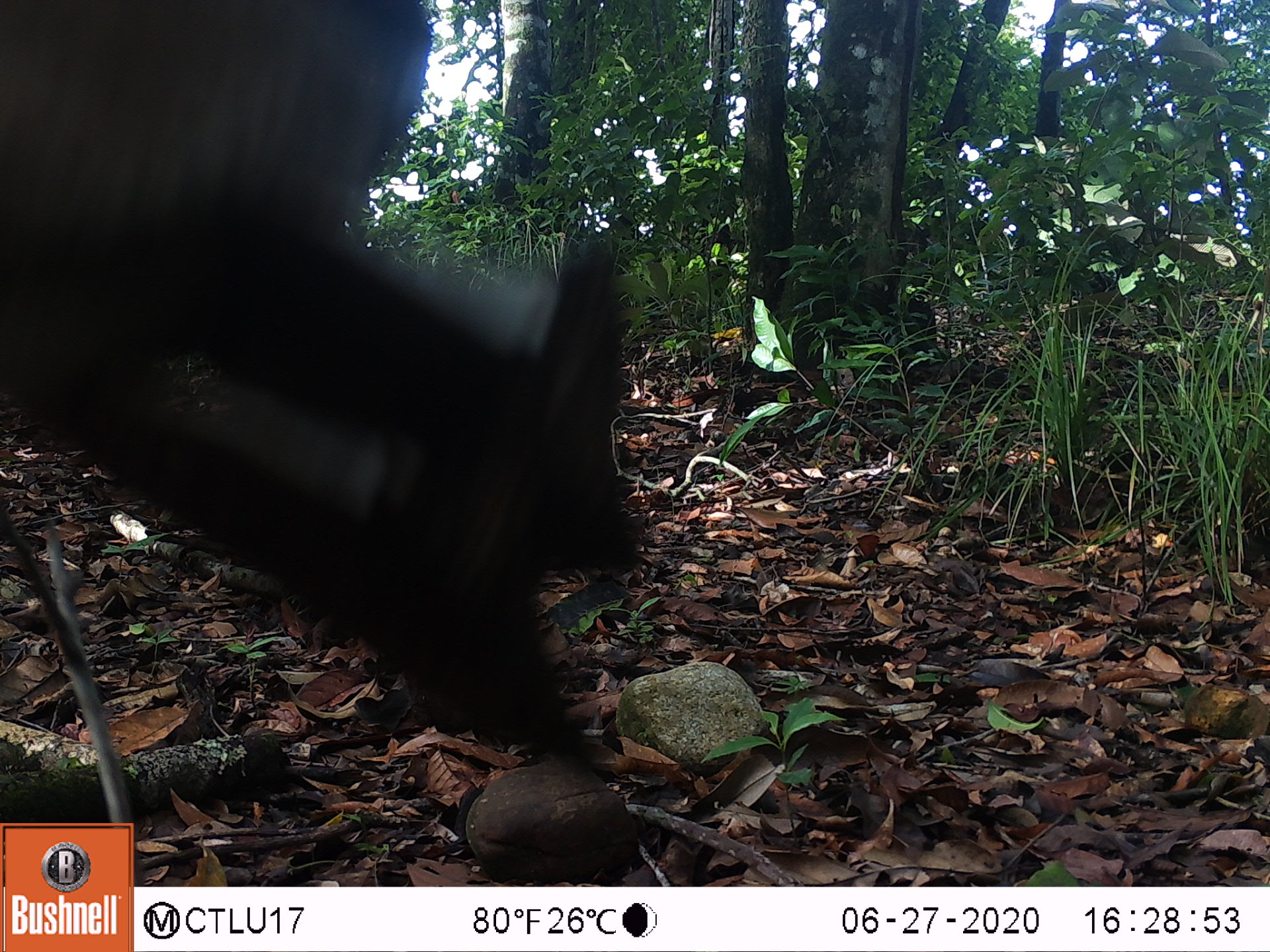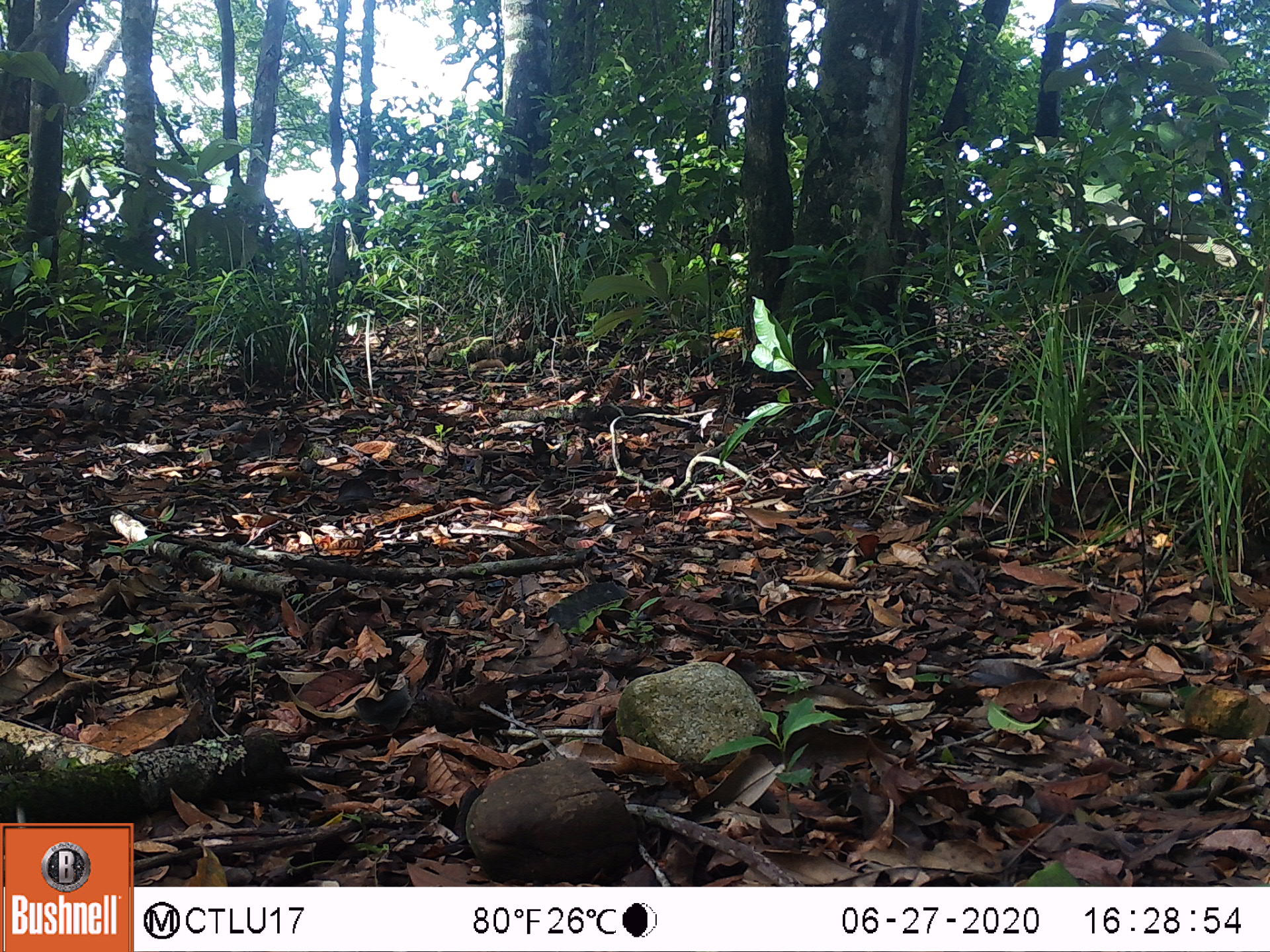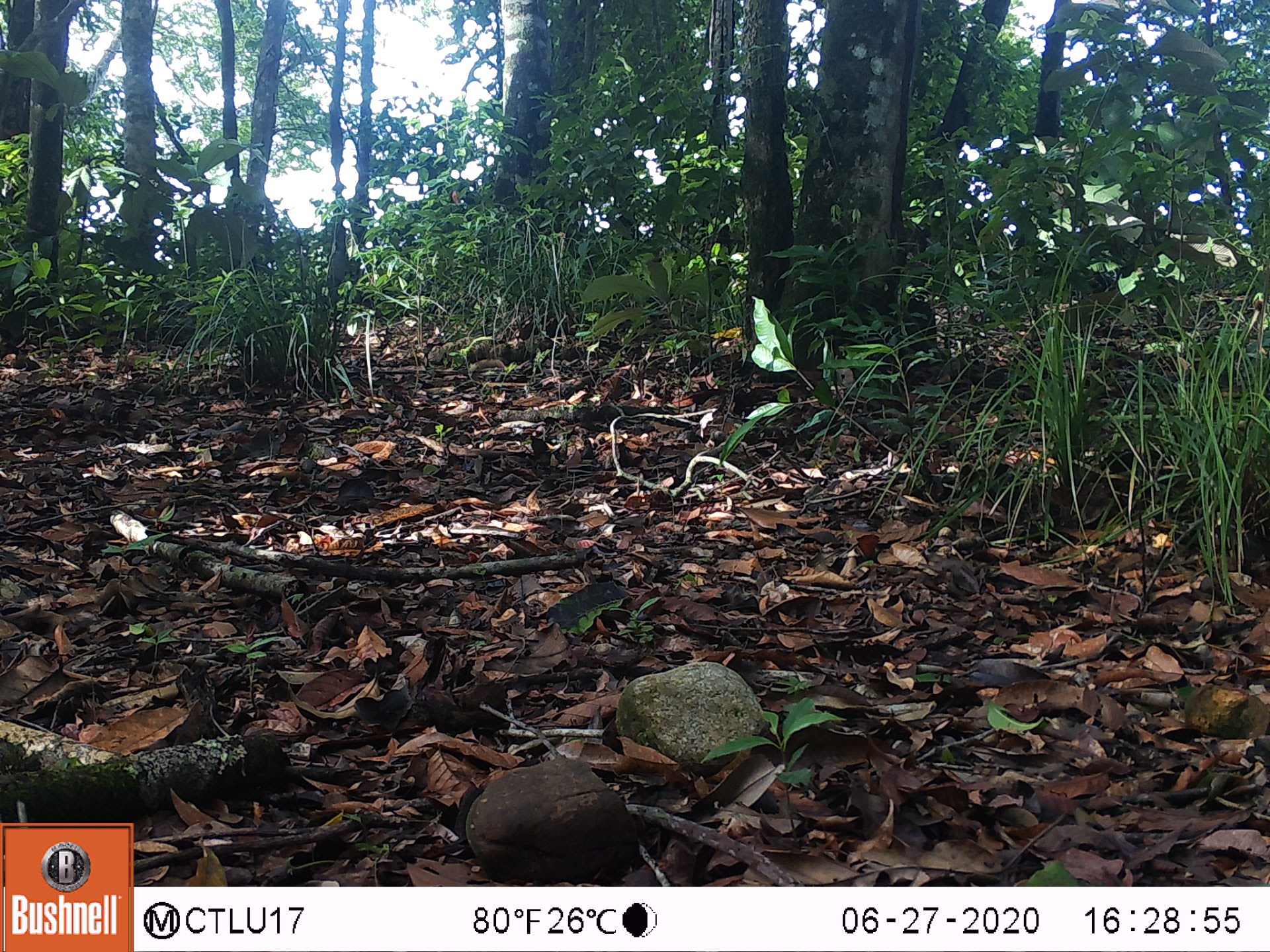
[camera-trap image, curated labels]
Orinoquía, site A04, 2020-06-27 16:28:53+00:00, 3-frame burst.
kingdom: Animalia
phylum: Chordata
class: Mammalia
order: Artiodactyla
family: Bovidae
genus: Bos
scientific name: Bos taurus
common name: cow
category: cattle